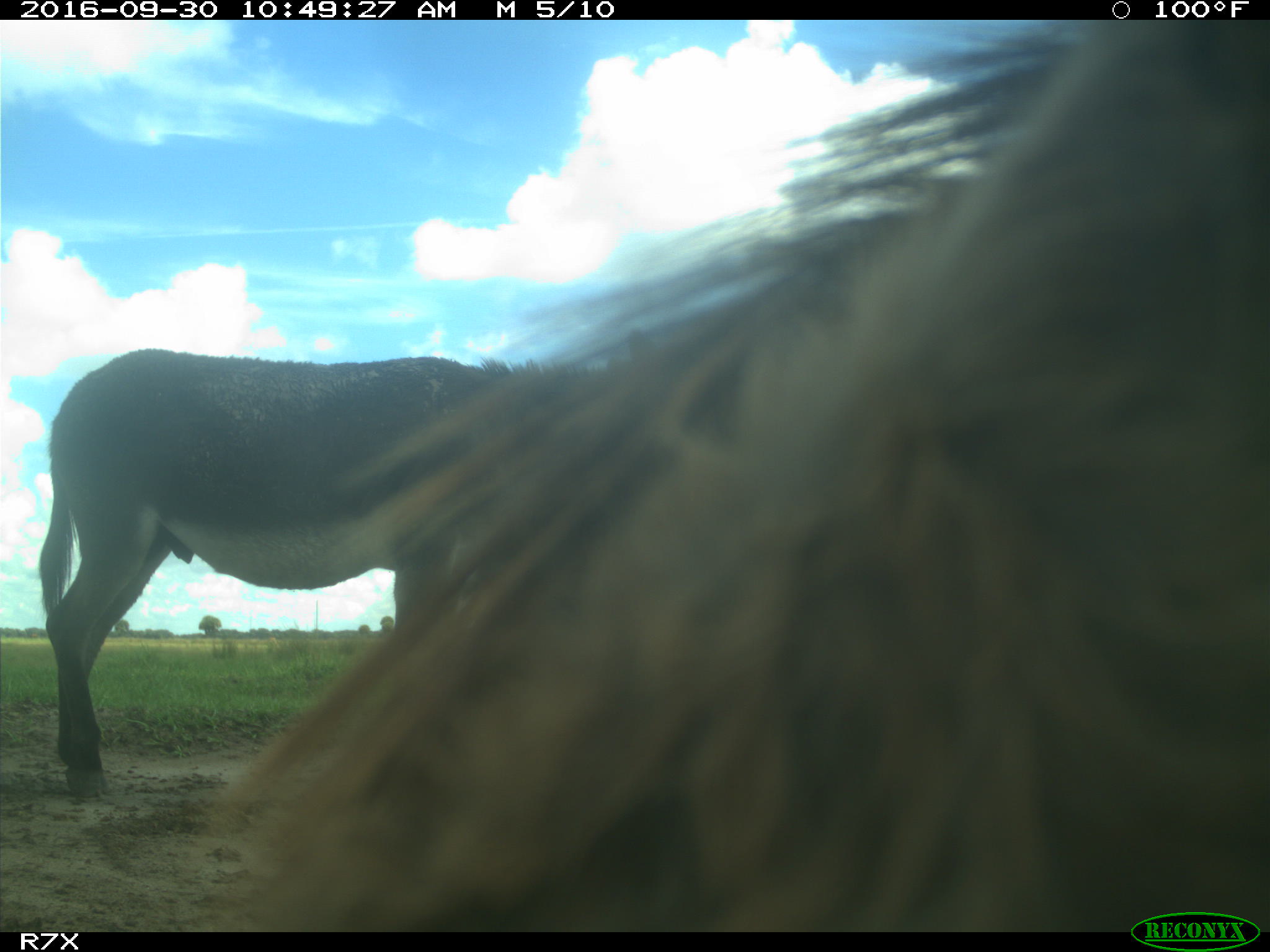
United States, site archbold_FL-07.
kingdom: Animalia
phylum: Chordata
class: Mammalia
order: Perissodactyla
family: Equidae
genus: Equus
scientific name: Equus africanus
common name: african wild ass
Equus africanus (african wild ass).